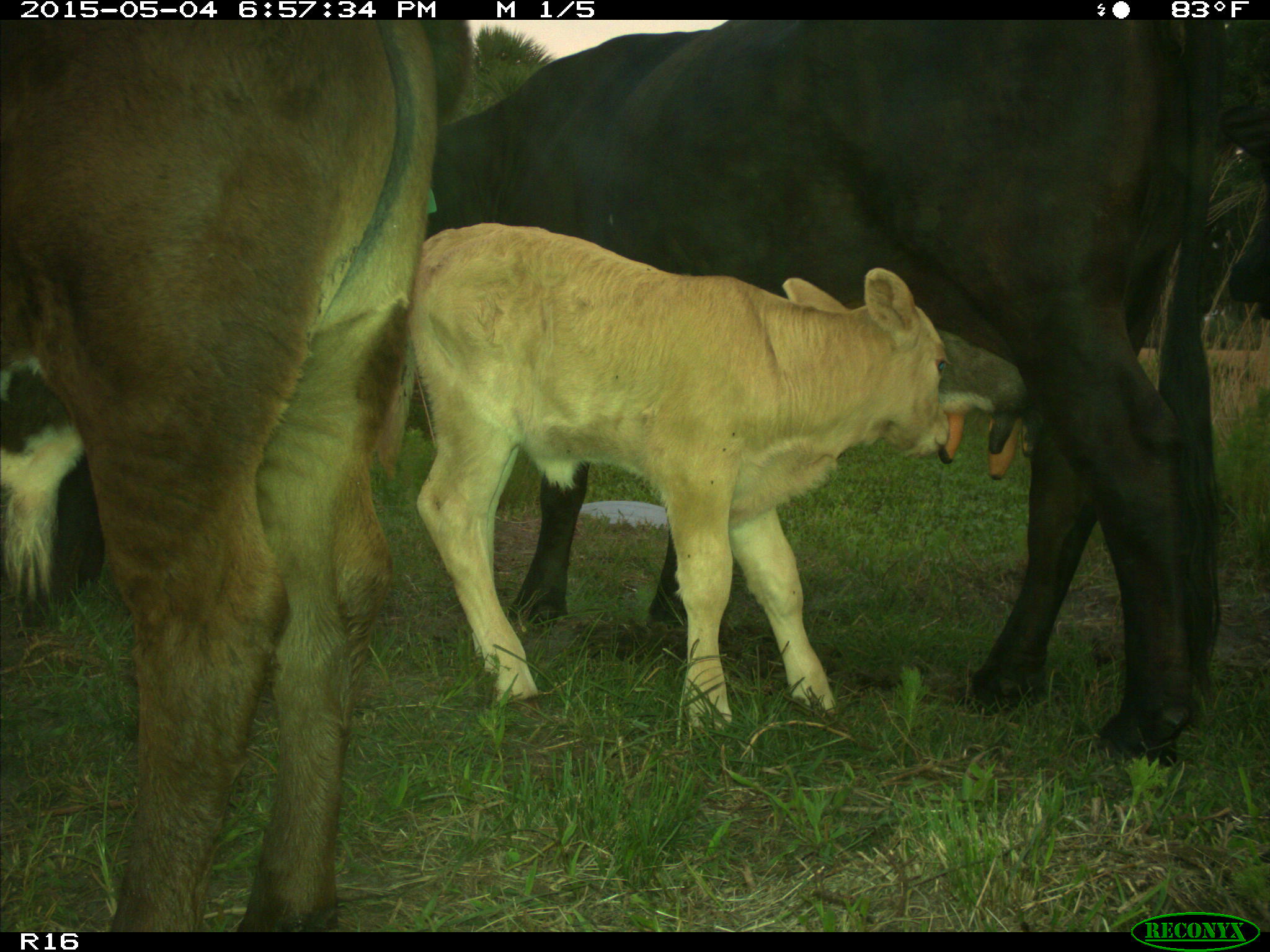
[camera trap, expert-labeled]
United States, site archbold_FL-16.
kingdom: Animalia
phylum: Chordata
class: Mammalia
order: Artiodactyla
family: Bovidae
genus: Bos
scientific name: Bos taurus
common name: domestic cow